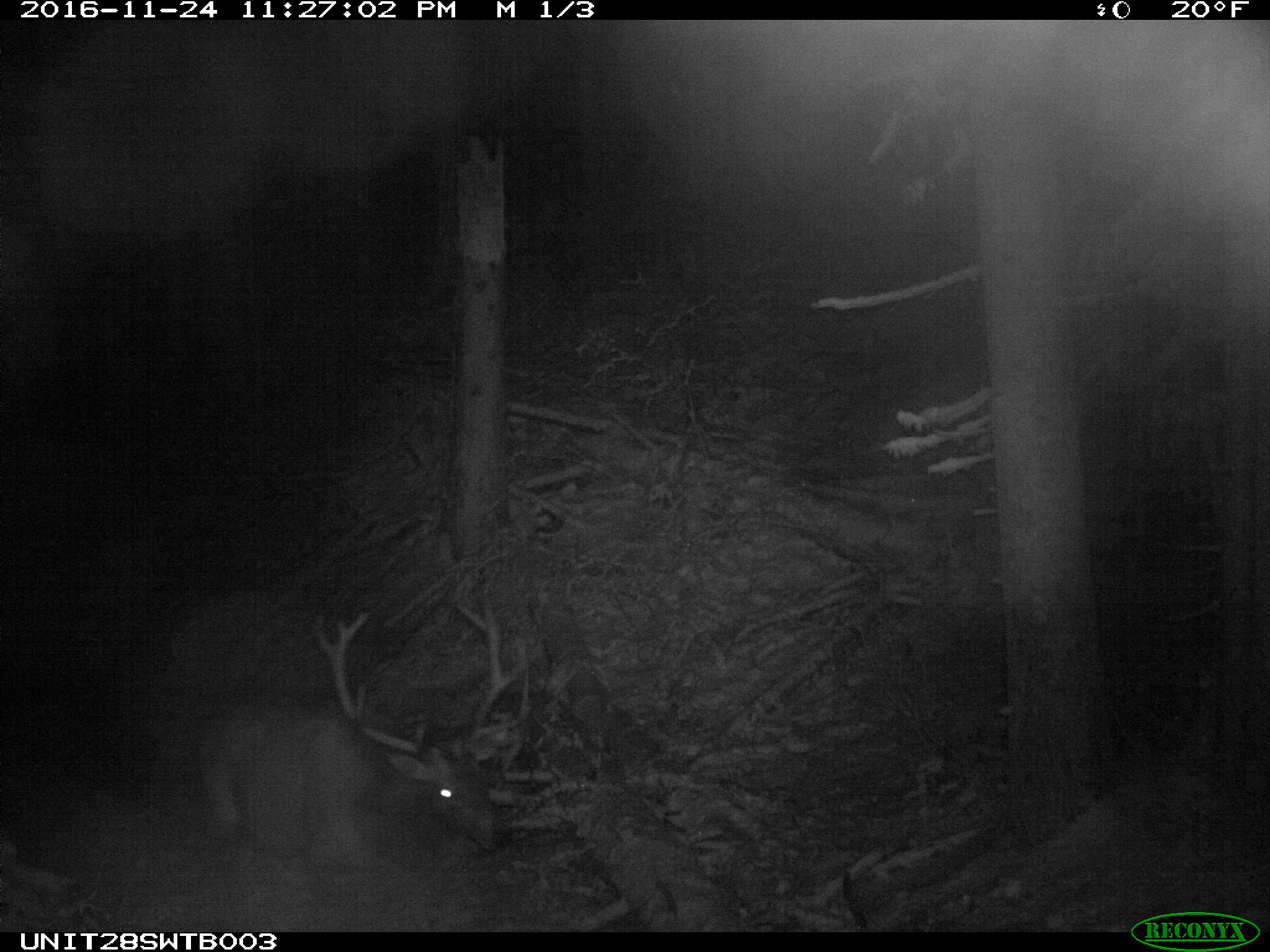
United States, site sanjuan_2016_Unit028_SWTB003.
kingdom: Animalia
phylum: Chordata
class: Mammalia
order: Artiodactyla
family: Cervidae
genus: Cervus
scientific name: Cervus elaphus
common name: red deer